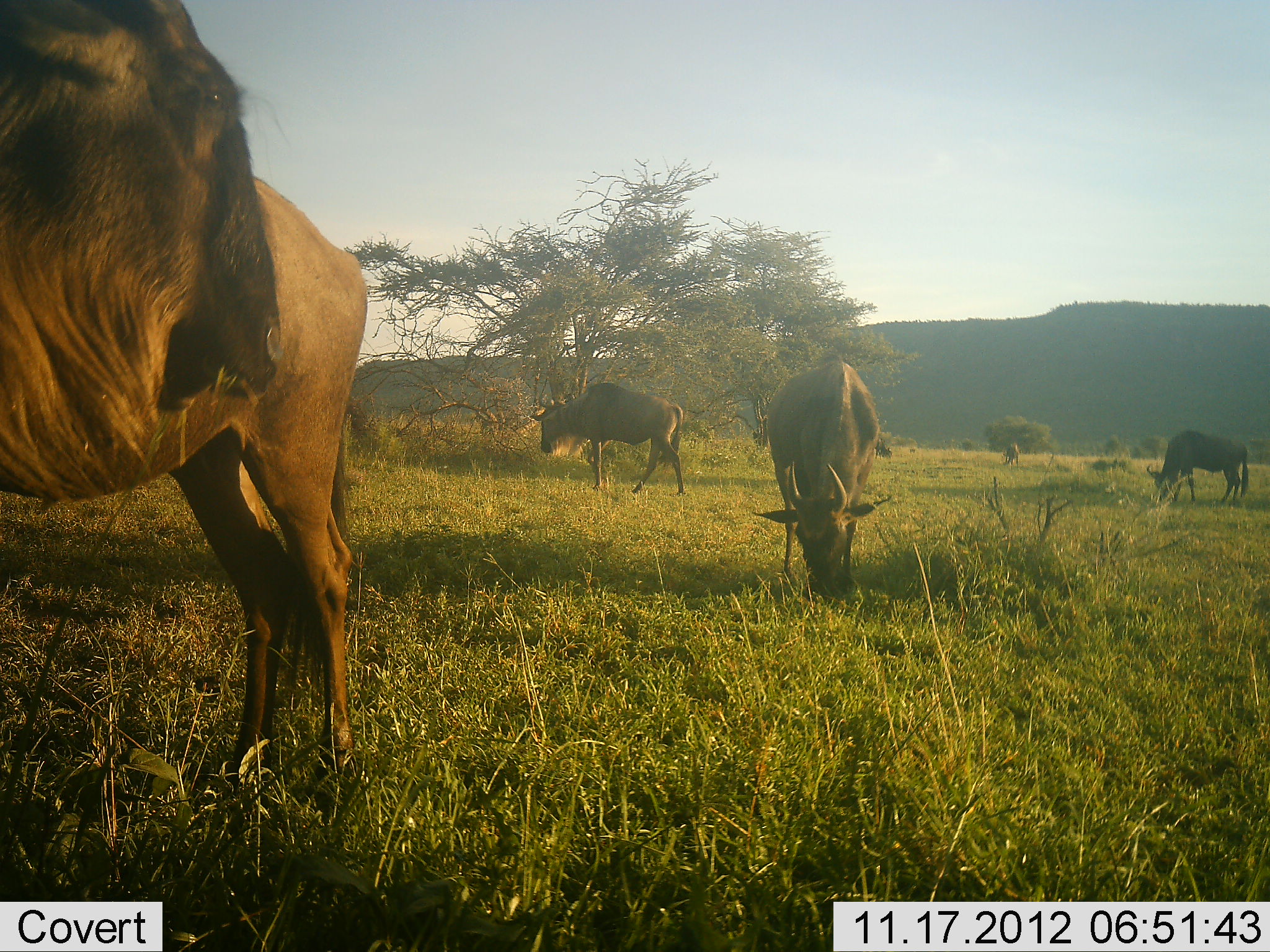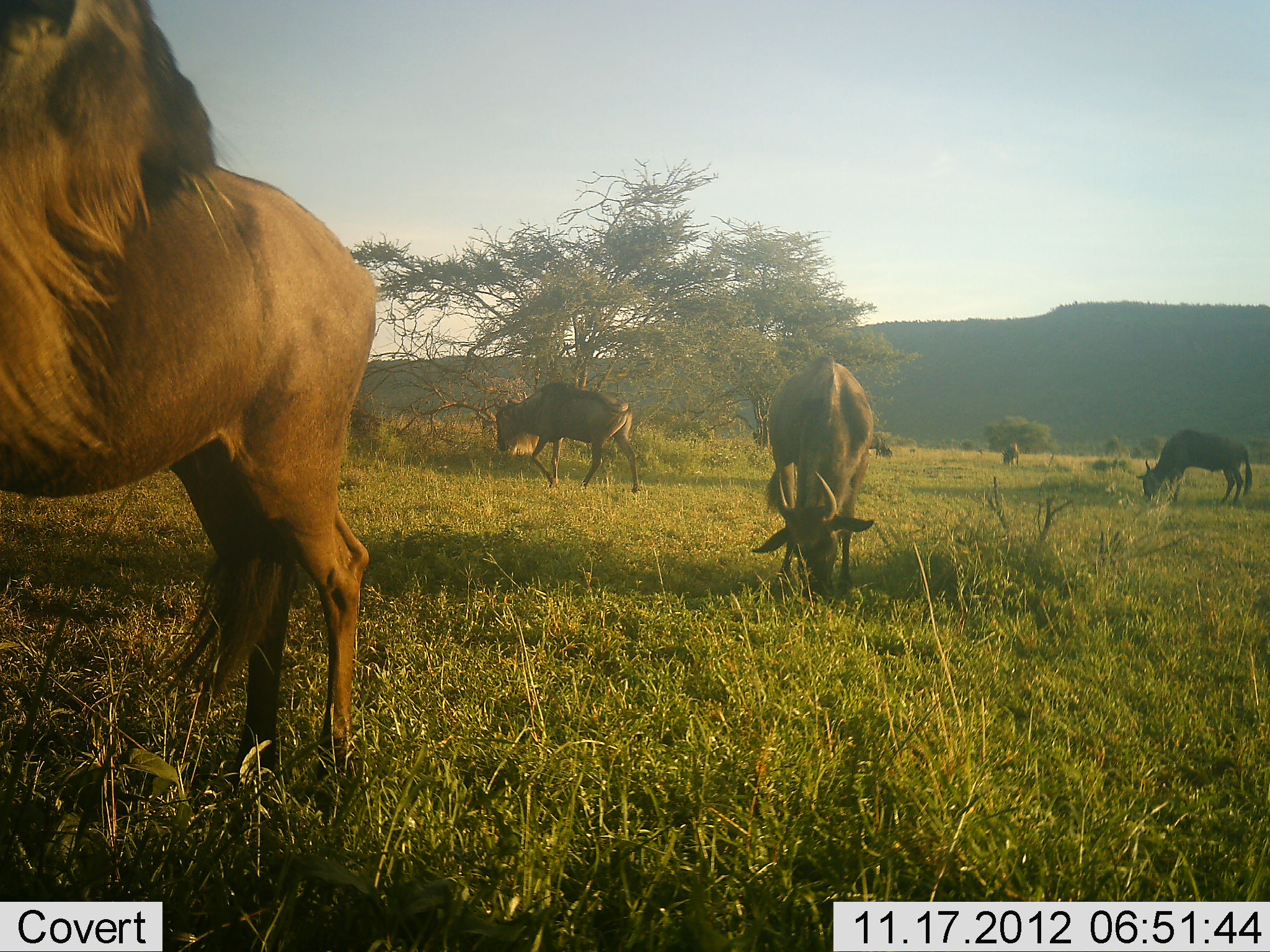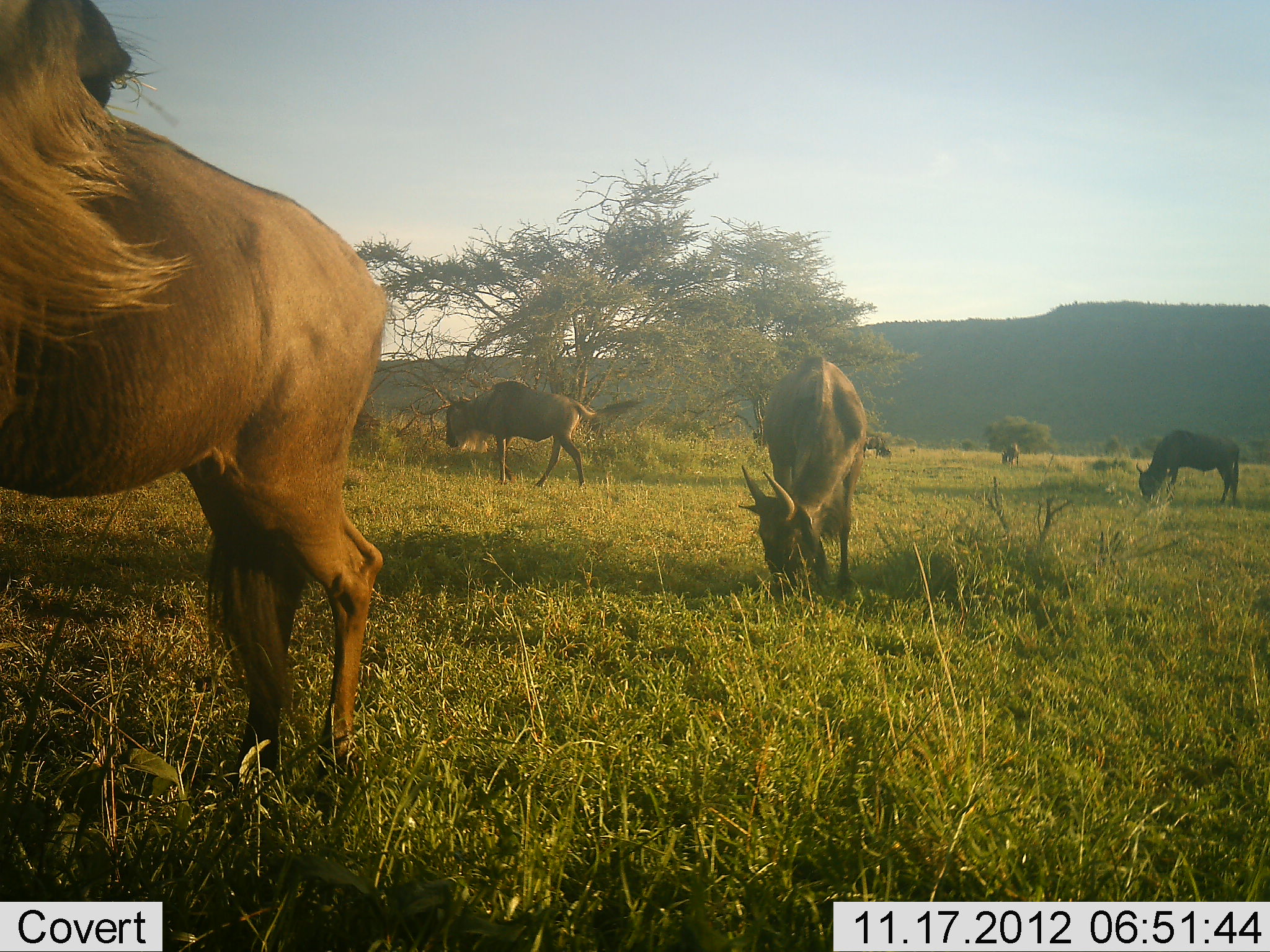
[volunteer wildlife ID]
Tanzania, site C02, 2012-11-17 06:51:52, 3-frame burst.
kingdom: Animalia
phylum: Chordata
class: Mammalia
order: Artiodactyla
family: Bovidae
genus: Connochaetes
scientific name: Connochaetes taurinus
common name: blue wildebeest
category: wildebeest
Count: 6.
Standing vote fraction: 50%.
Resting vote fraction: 0%.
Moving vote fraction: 50%.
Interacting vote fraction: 0%.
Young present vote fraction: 0%.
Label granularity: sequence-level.